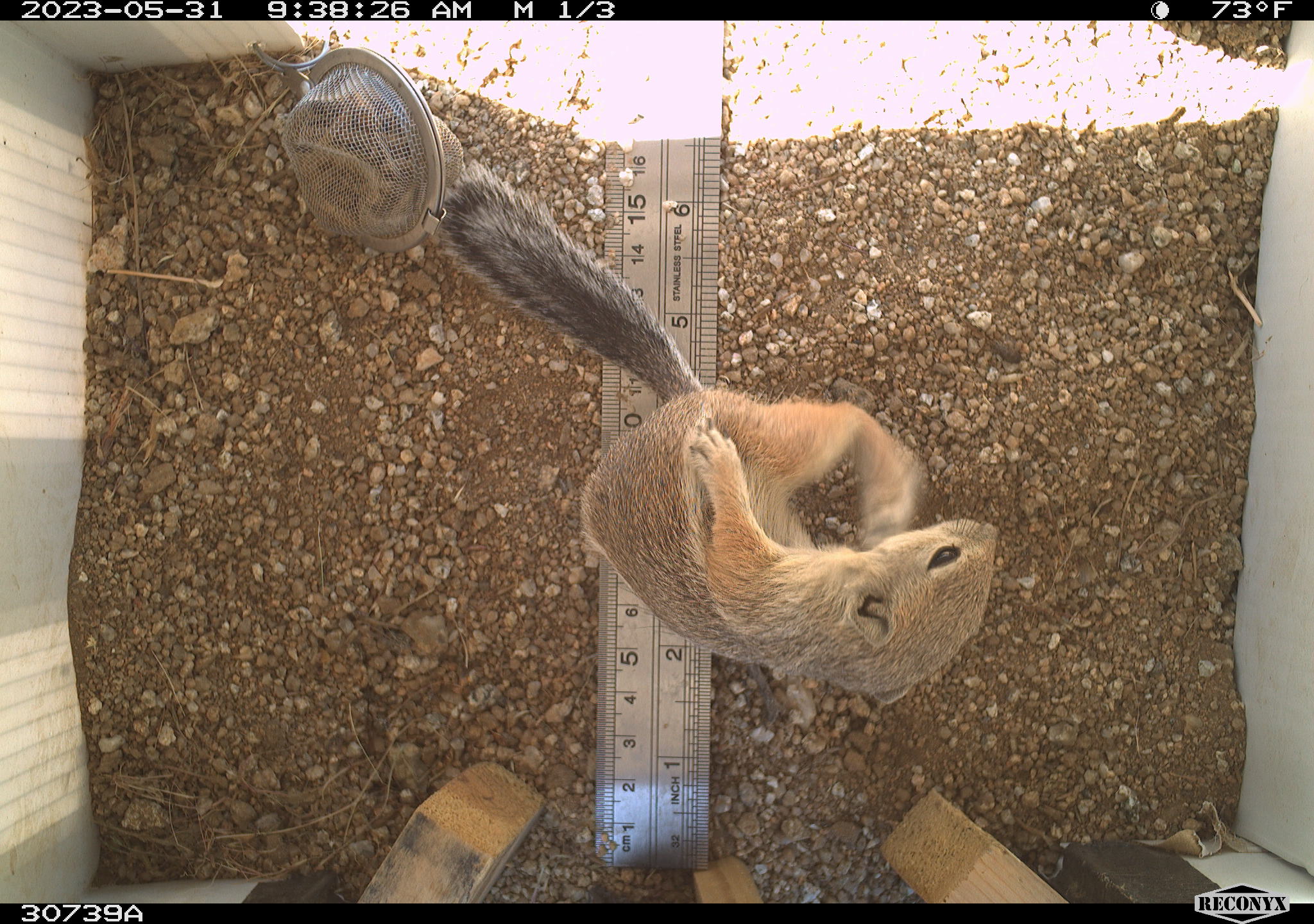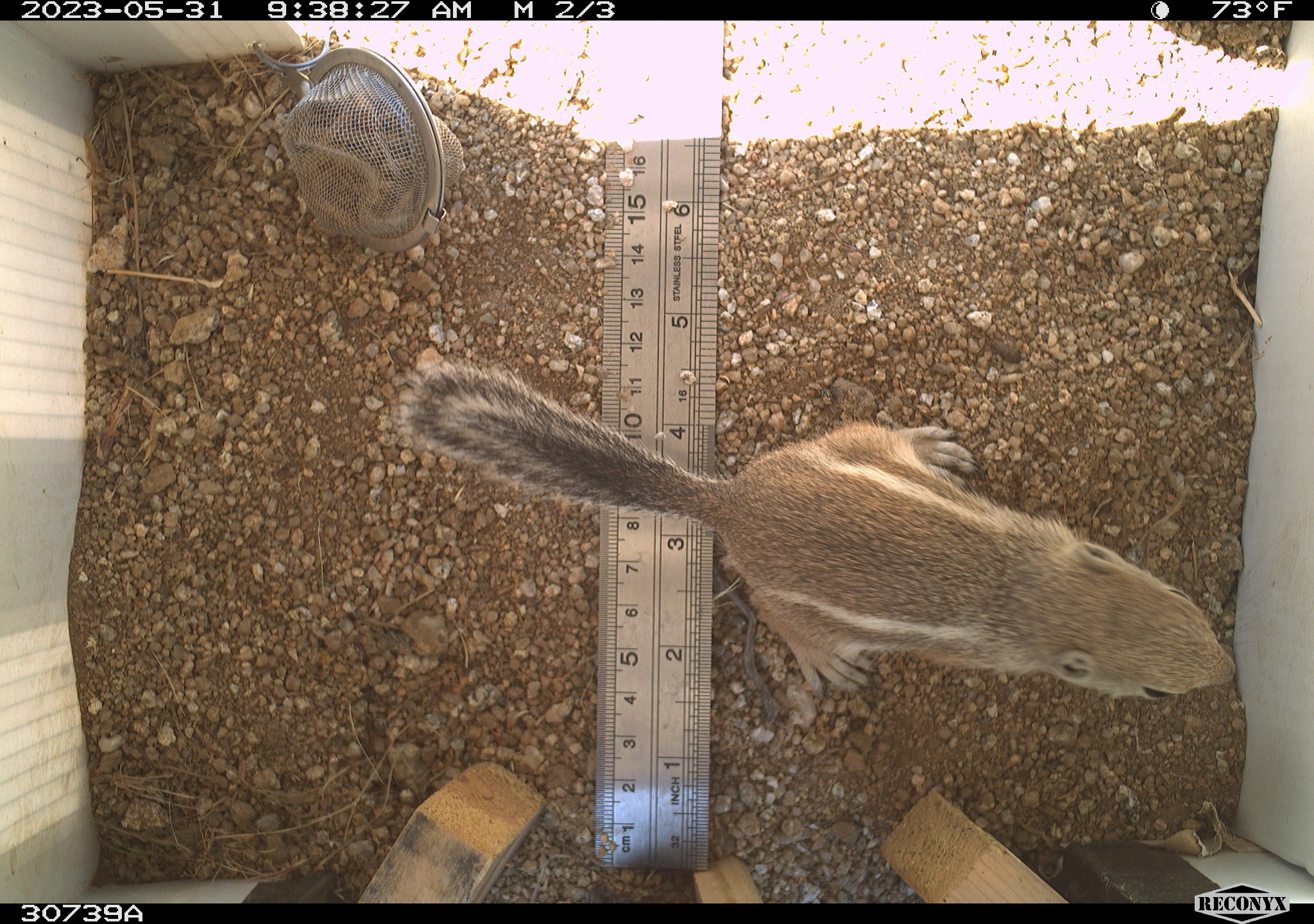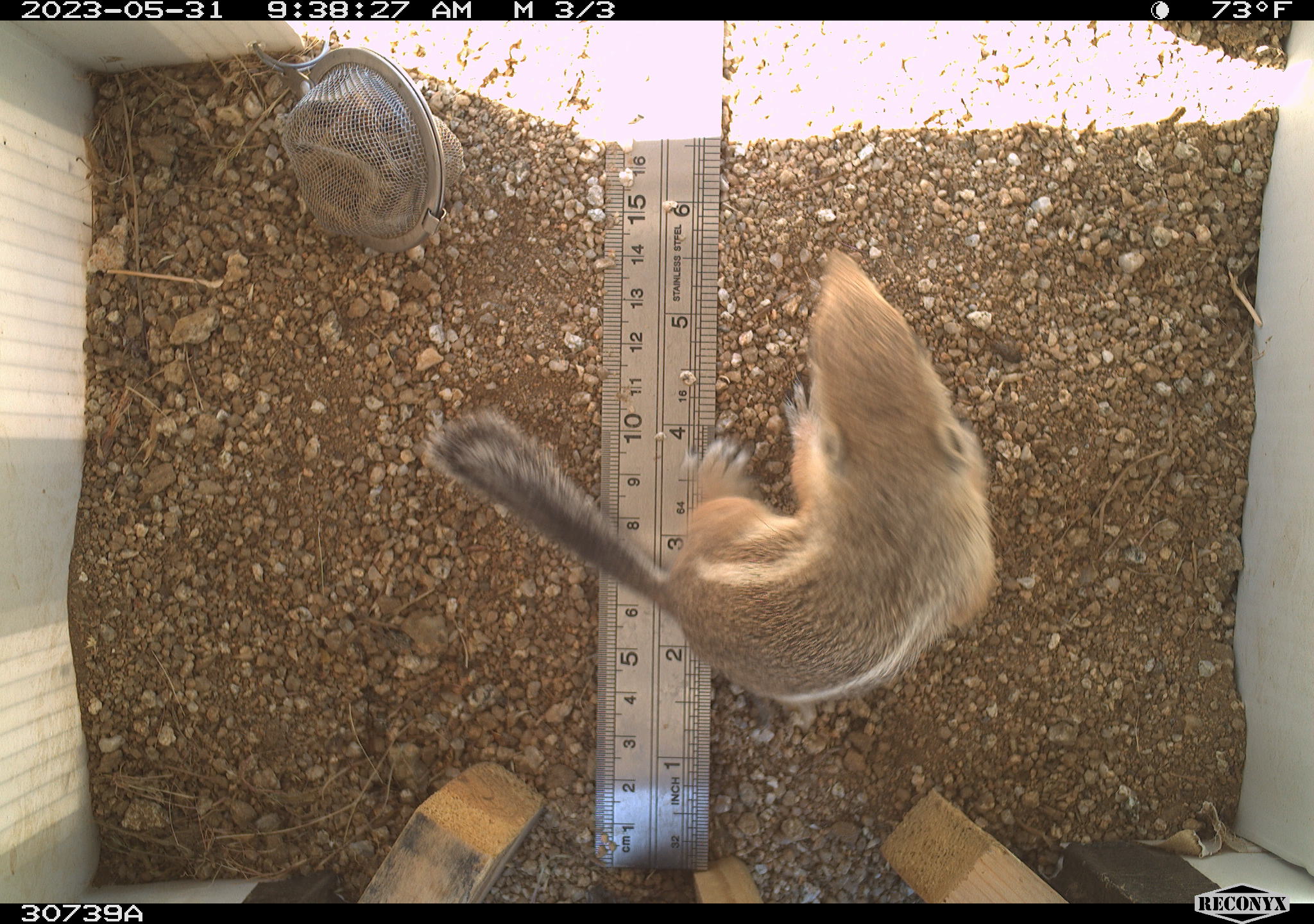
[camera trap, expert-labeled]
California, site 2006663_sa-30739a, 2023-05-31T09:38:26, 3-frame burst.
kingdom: Animalia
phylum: Chordata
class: Mammalia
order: Rodentia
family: Sciuridae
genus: Ammospermophilus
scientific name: Ammospermophilus leucurus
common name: white-tailed antelope squirrel